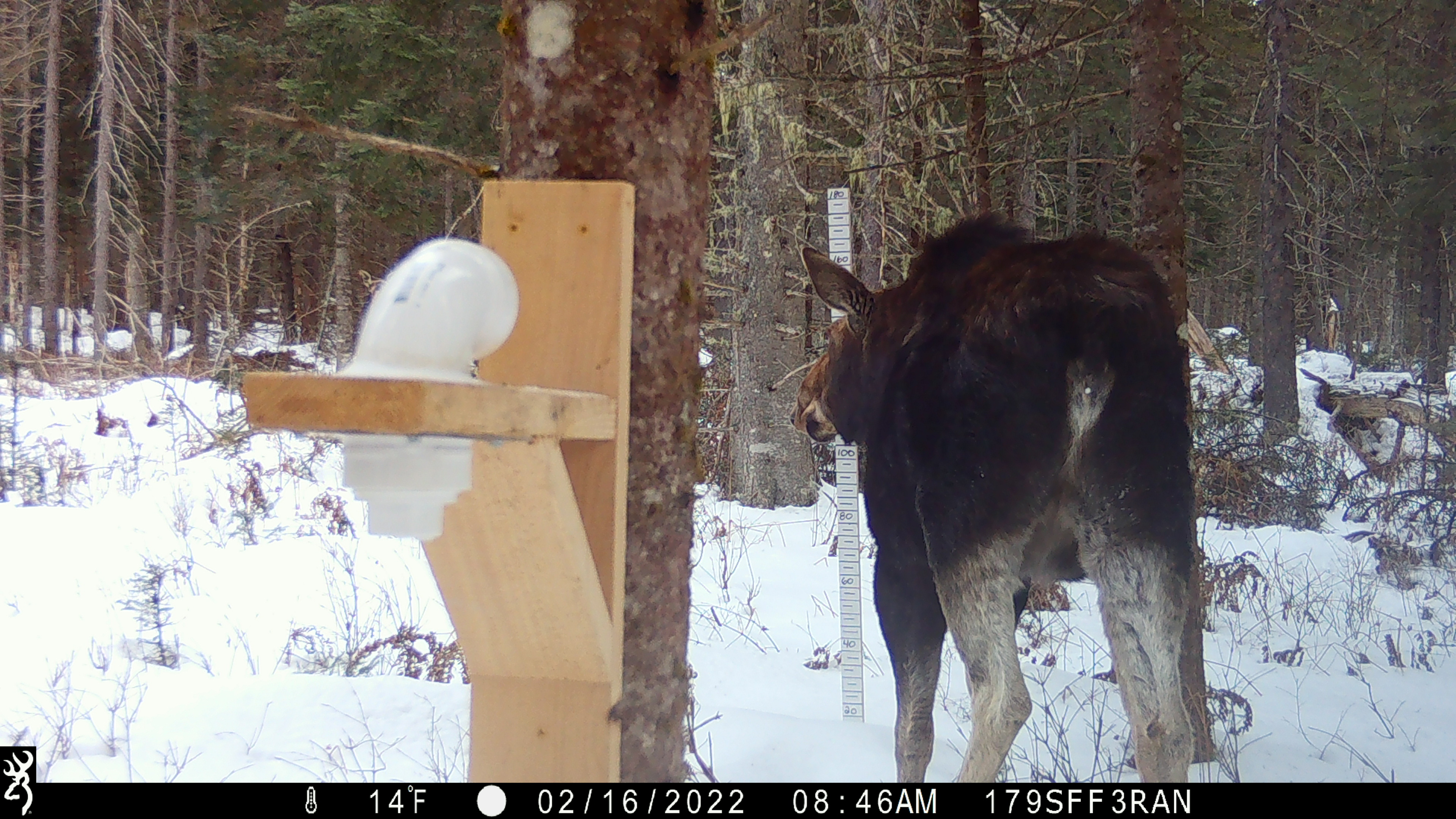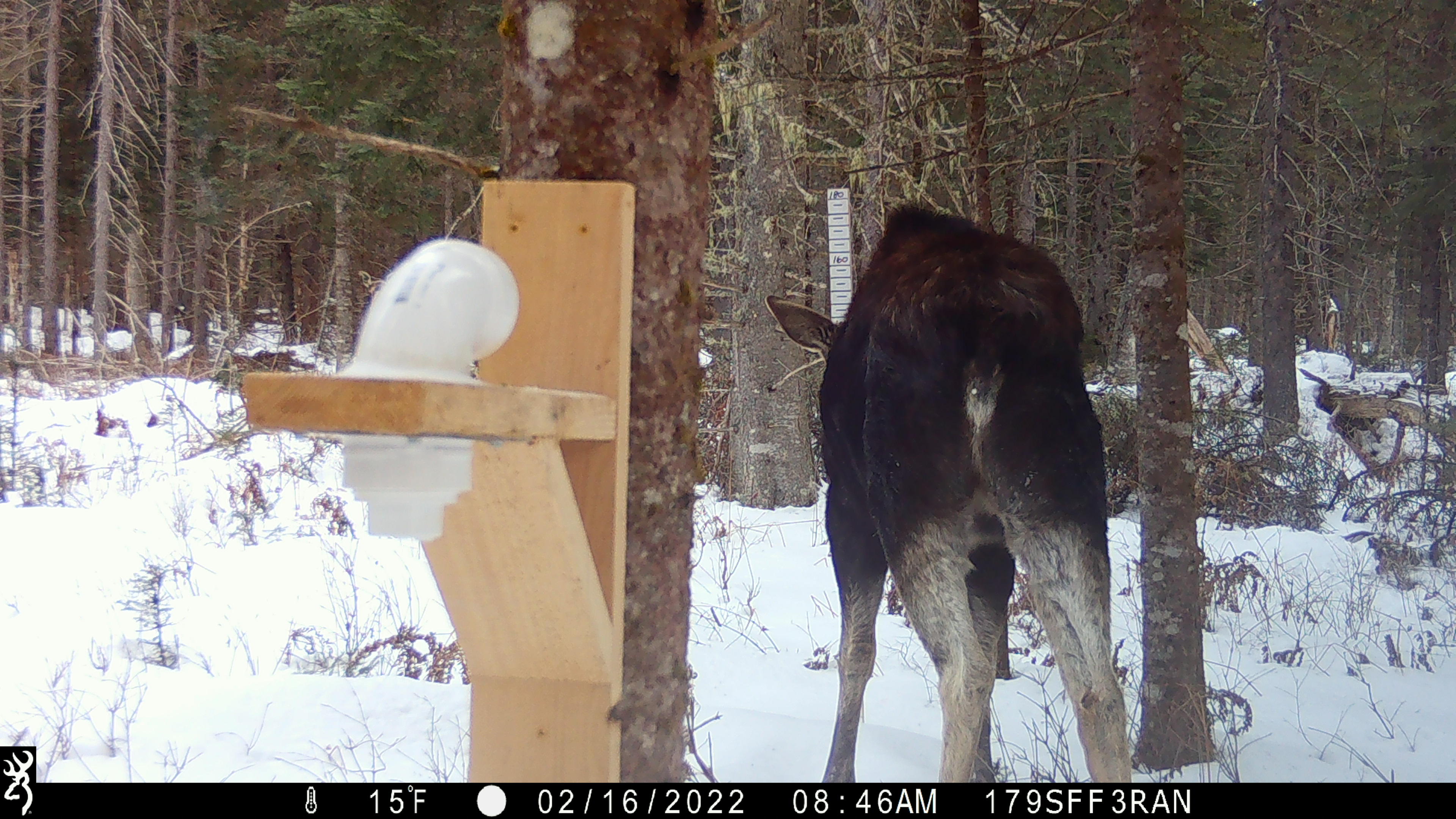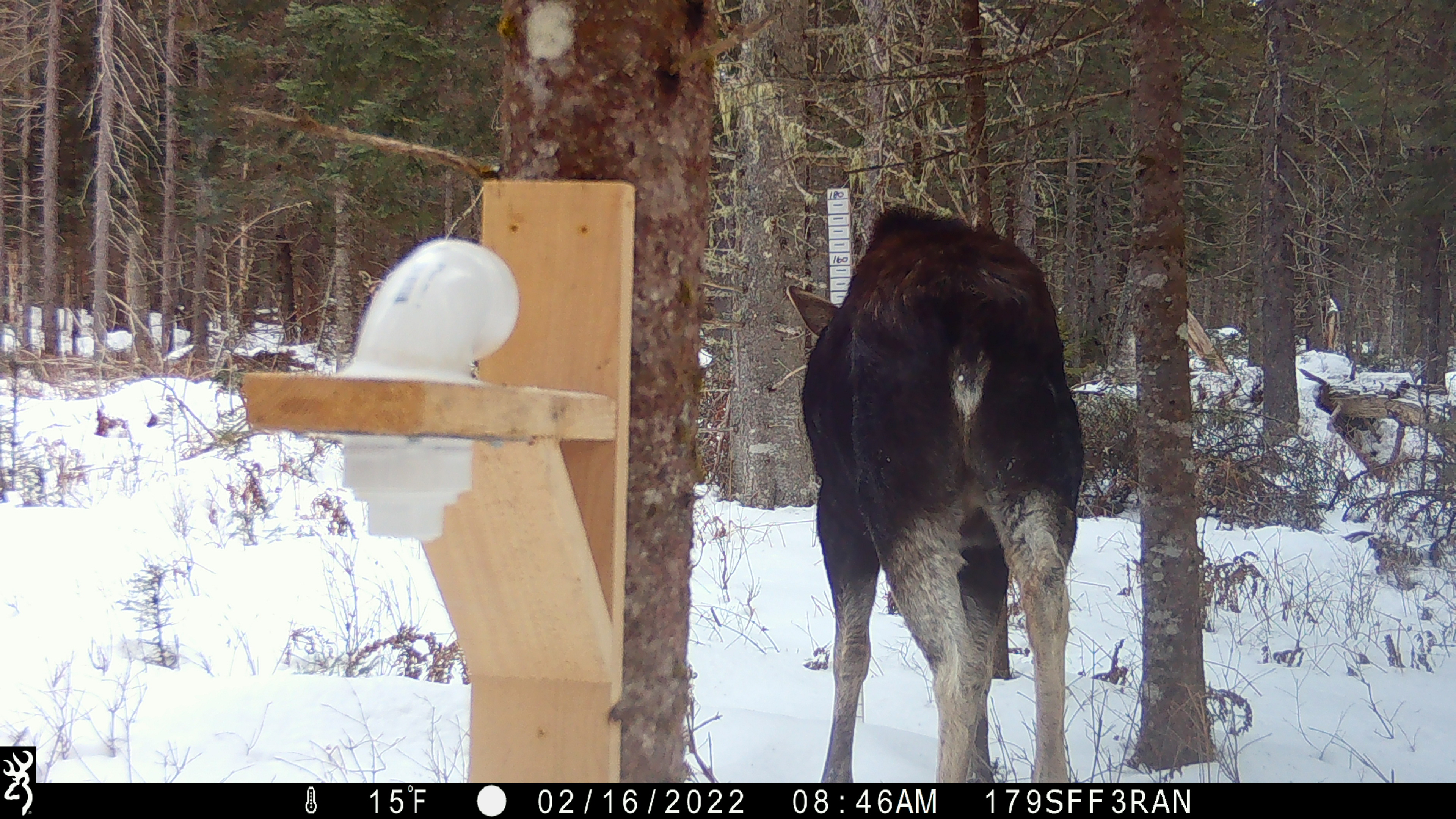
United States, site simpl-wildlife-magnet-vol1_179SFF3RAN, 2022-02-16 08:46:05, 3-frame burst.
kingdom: Animalia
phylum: Chordata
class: Mammalia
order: Artiodactyla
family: Cervidae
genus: Alces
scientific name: Alces alces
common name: moose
Moose (Alces alces).